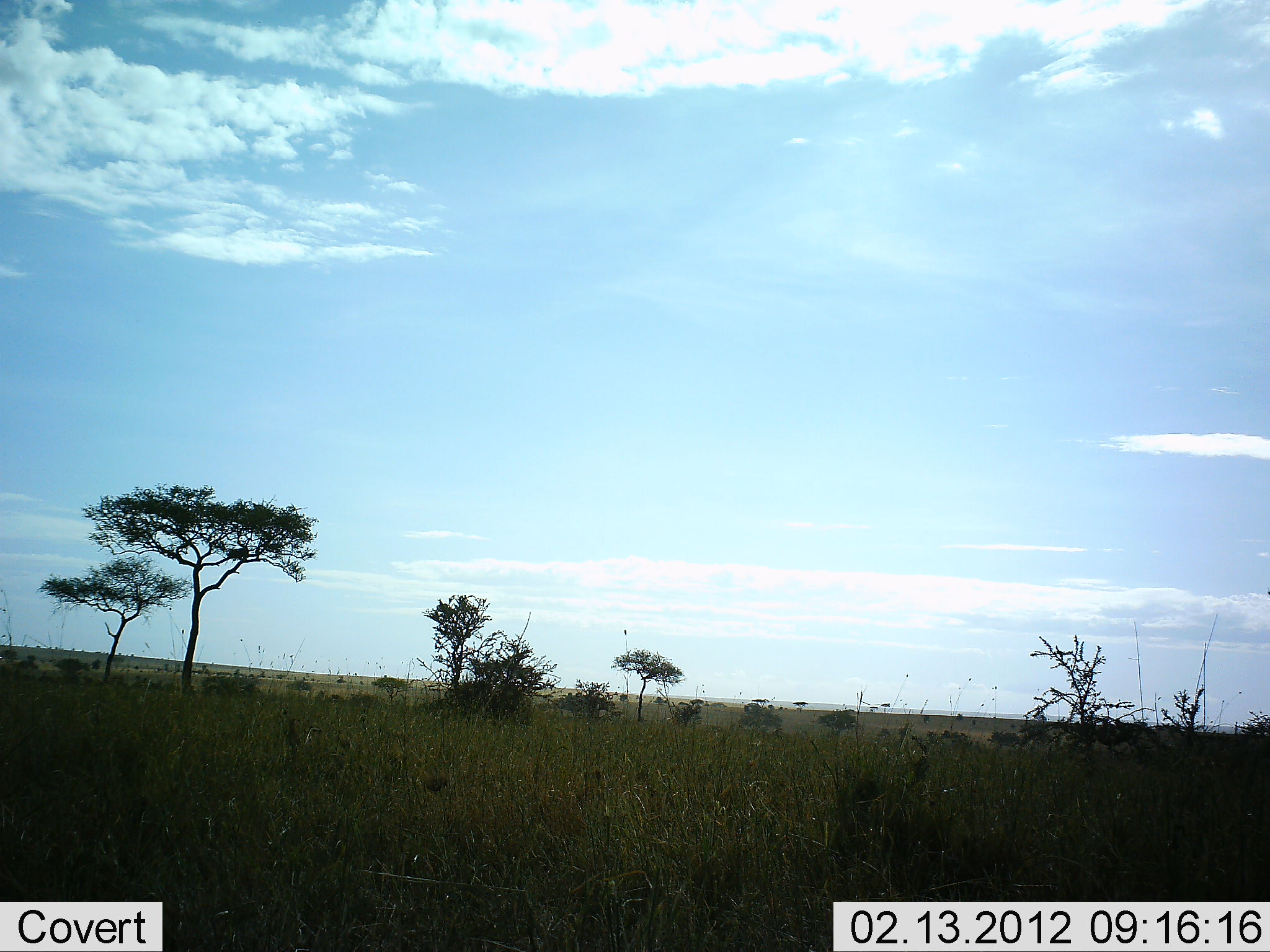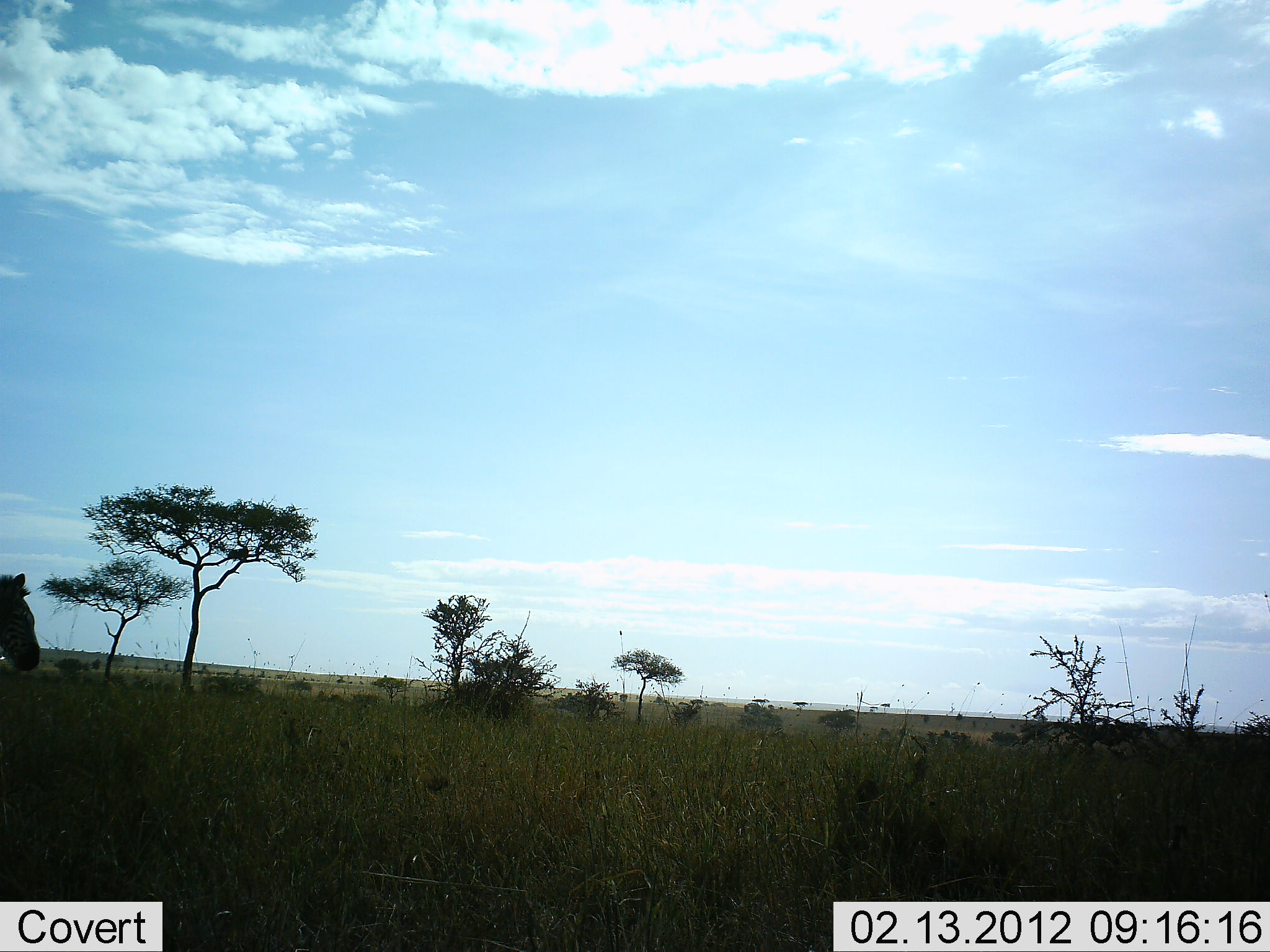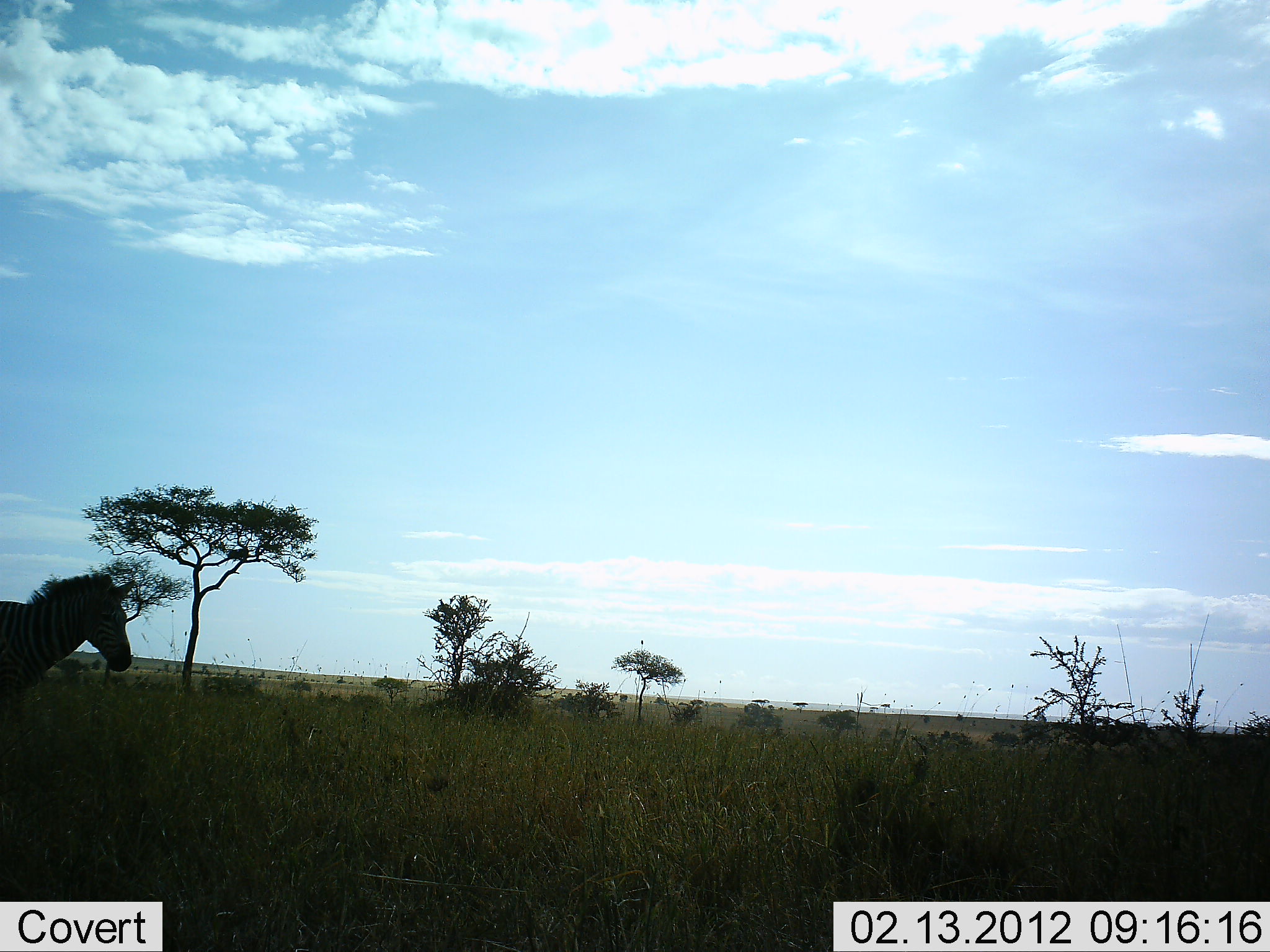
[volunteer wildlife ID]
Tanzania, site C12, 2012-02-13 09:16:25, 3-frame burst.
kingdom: Animalia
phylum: Chordata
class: Mammalia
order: Perissodactyla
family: Equidae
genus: Equus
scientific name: Equus quagga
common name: plains zebra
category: zebra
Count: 1.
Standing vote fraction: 14%.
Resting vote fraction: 0%.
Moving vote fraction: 86%.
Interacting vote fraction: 0%.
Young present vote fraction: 0%.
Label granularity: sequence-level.